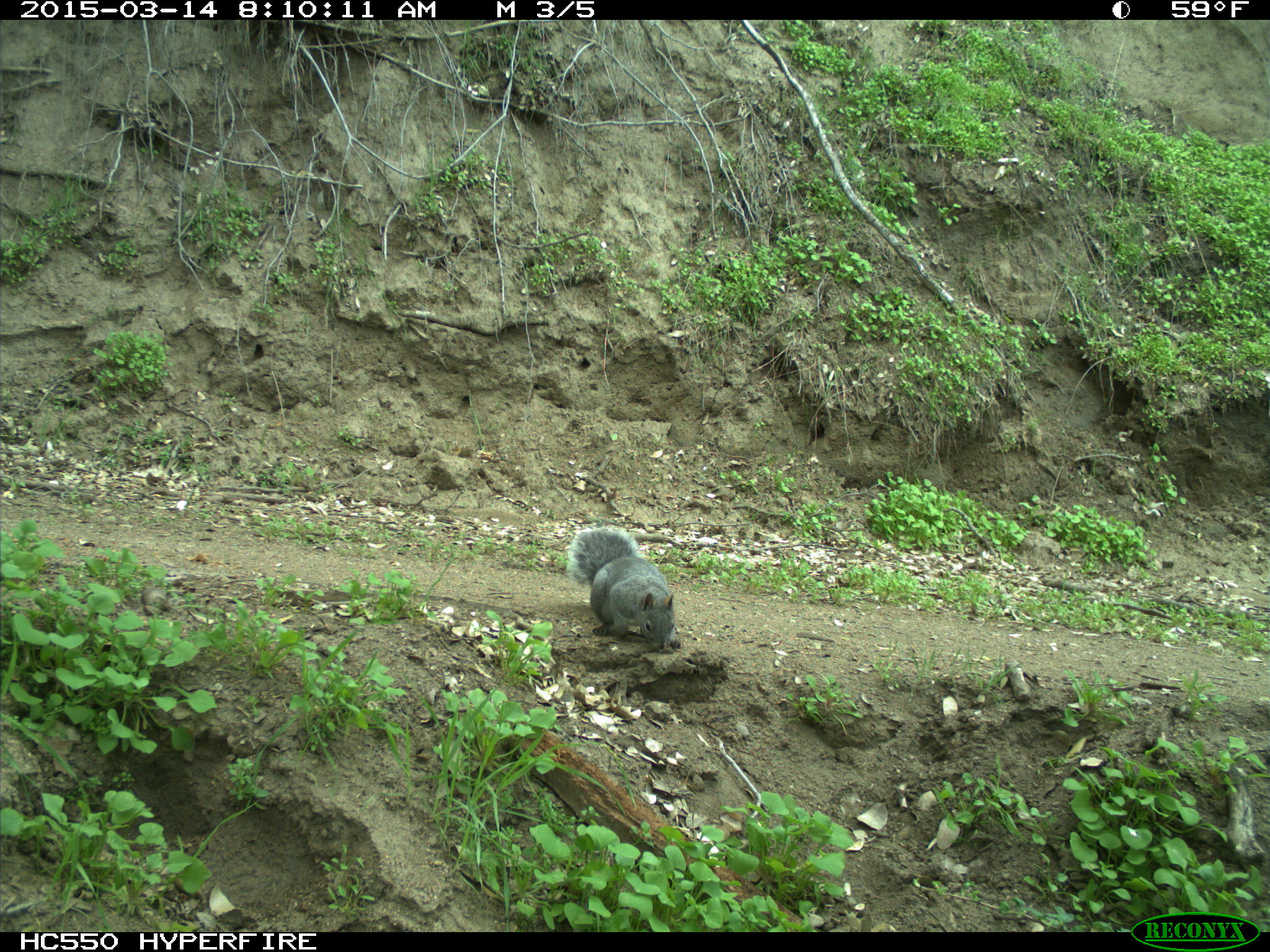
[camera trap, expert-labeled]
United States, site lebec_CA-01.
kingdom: Animalia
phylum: Chordata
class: Mammalia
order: Rodentia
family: Sciuridae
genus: Sciurus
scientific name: Sciurus carolinensis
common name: eastern gray squirrel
Sciurus carolinensis (eastern gray squirrel).